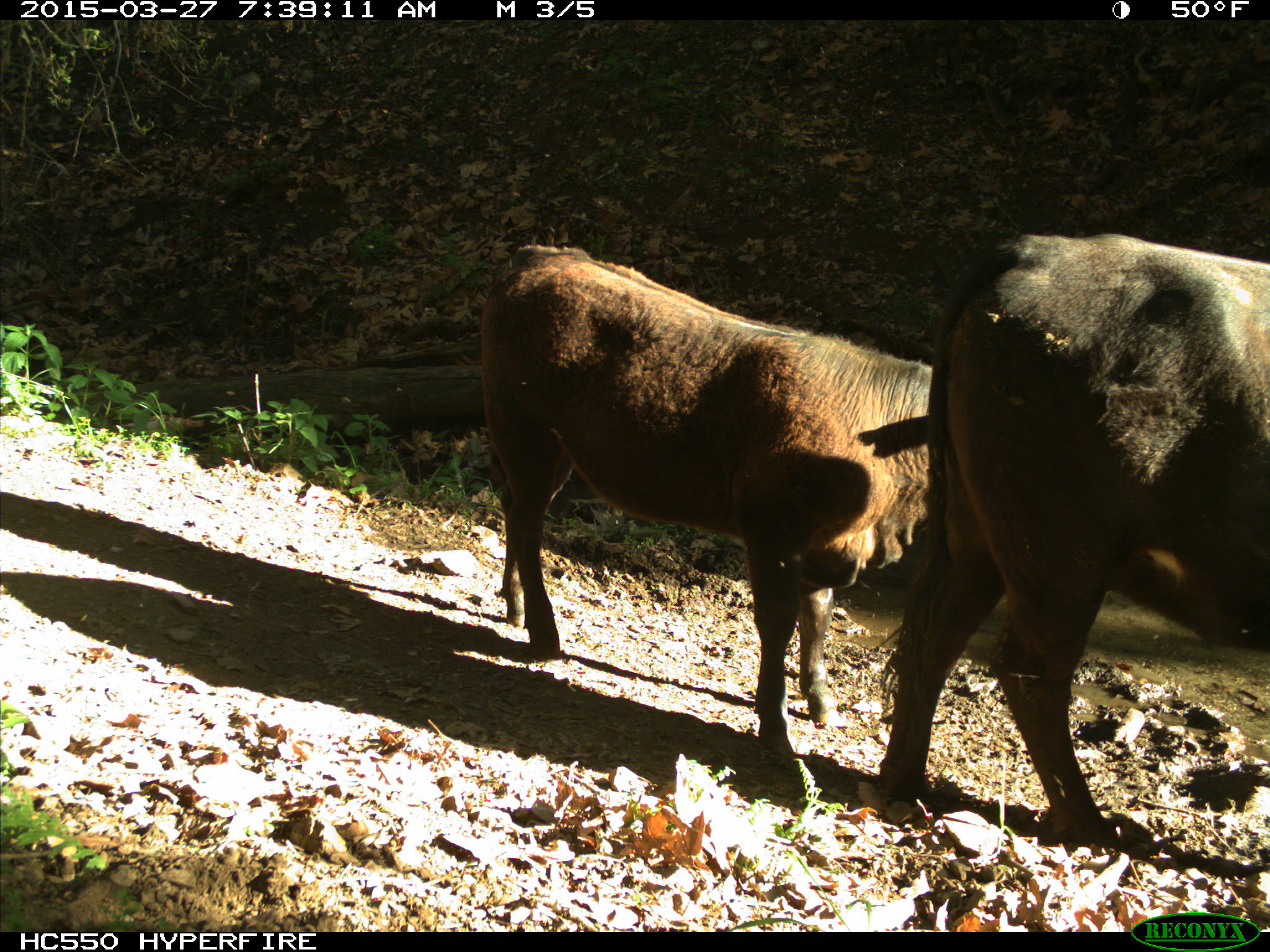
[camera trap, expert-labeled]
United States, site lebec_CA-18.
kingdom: Animalia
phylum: Chordata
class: Mammalia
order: Artiodactyla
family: Bovidae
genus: Bos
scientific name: Bos taurus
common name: domestic cow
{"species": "Bos taurus (domestic cow)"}